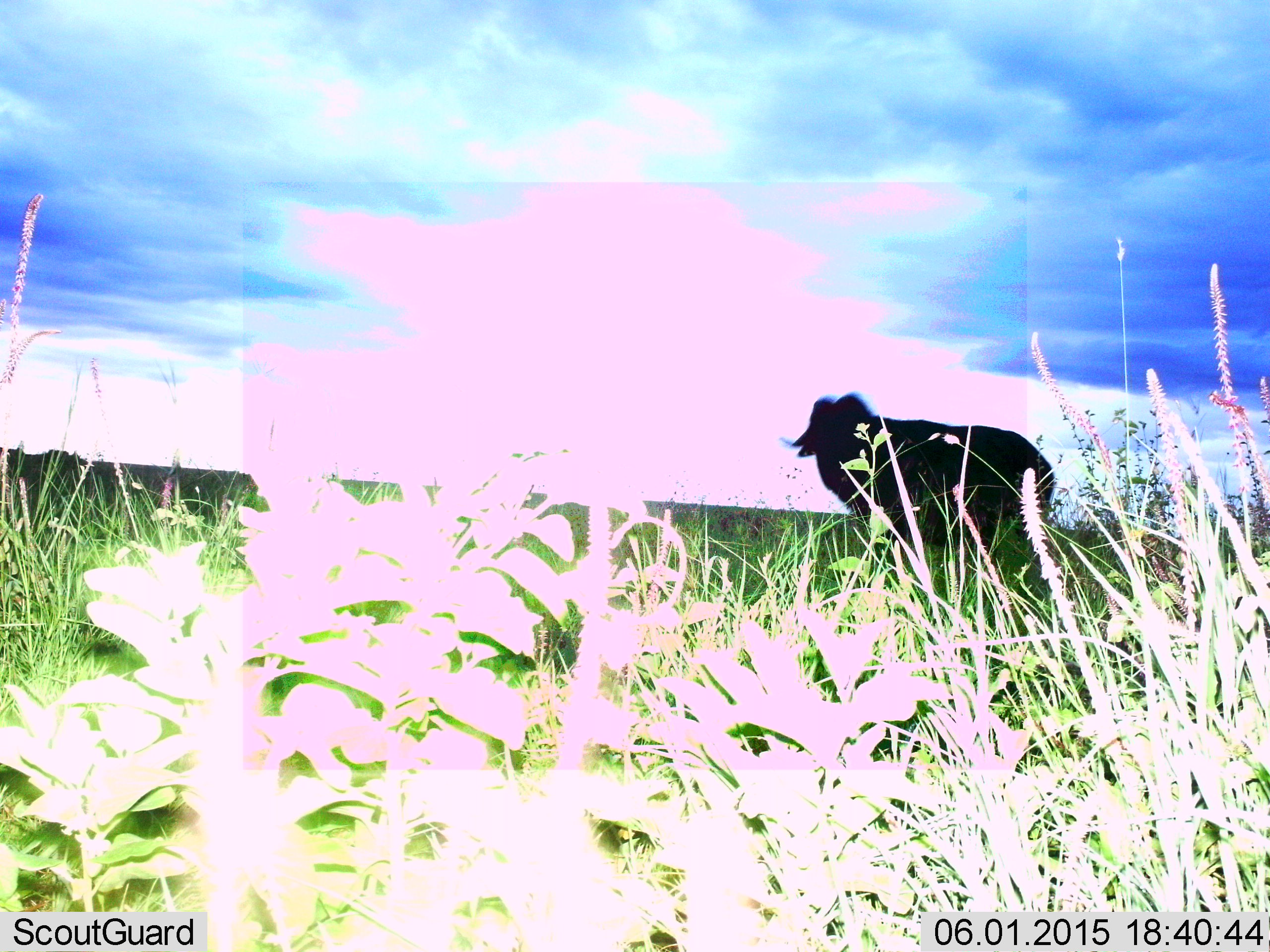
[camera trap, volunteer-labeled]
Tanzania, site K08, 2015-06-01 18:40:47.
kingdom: Animalia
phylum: Chordata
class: Mammalia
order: Artiodactyla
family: Bovidae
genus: Syncerus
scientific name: Syncerus caffer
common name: cape buffalo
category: buffalo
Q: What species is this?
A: Buffalo (cape buffalo) (Syncerus caffer).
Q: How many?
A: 1.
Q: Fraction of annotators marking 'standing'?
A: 100%.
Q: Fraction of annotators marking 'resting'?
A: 0%.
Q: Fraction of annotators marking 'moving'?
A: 0%.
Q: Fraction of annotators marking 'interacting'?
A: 0%.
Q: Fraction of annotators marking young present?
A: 0%.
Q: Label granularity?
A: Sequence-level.